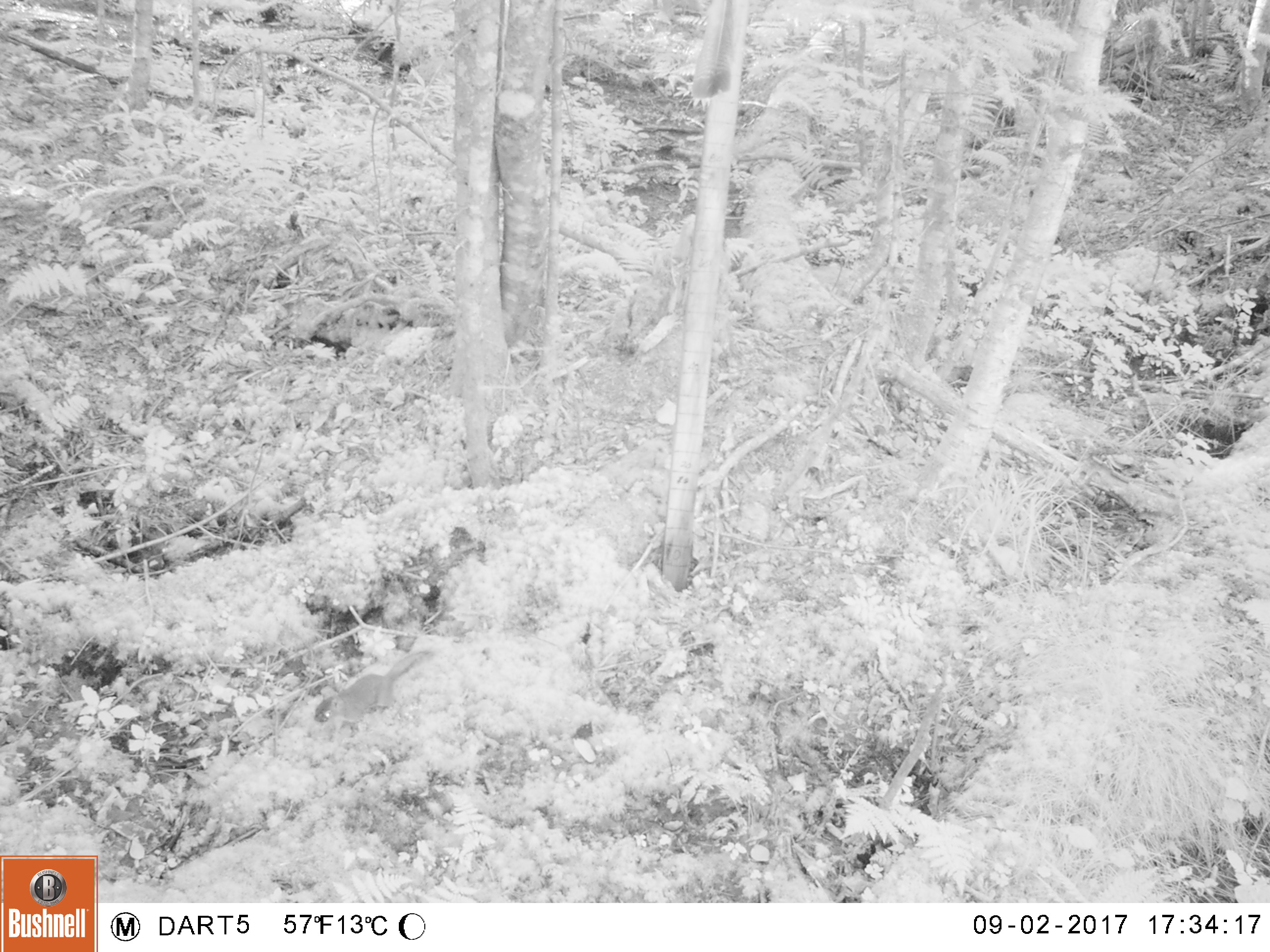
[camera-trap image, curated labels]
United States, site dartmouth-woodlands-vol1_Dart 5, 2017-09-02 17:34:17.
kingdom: Animalia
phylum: Chordata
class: Mammalia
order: Rodentia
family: Sciuridae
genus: Tamiasciurus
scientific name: Tamiasciurus hudsonicus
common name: red squirrel